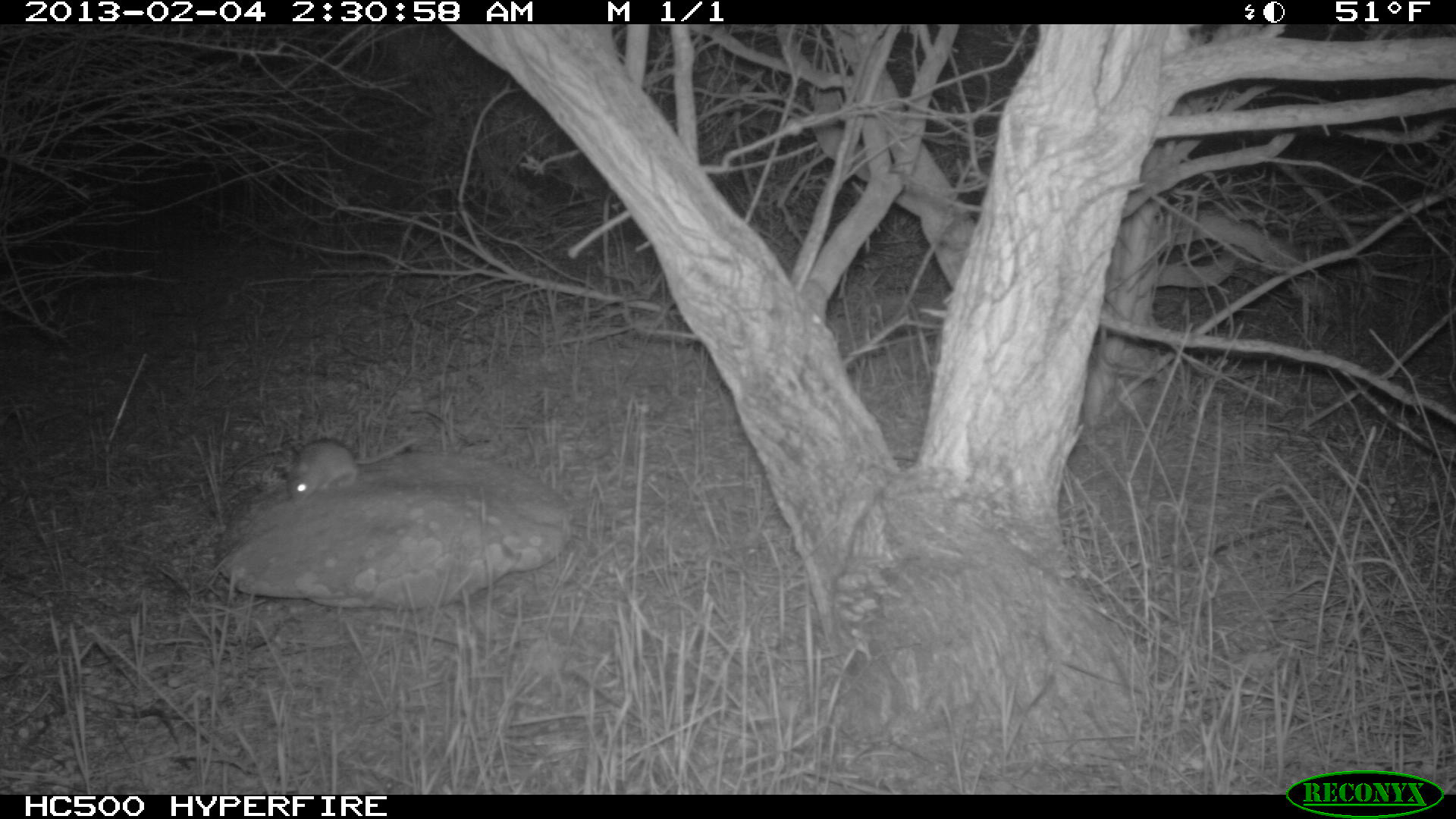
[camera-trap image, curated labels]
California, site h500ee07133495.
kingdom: Animalia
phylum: Chordata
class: Mammalia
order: Rodentia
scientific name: Rodentia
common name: rodent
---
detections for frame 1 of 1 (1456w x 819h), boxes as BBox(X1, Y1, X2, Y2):
rodent: BBox(286, 434, 419, 506)